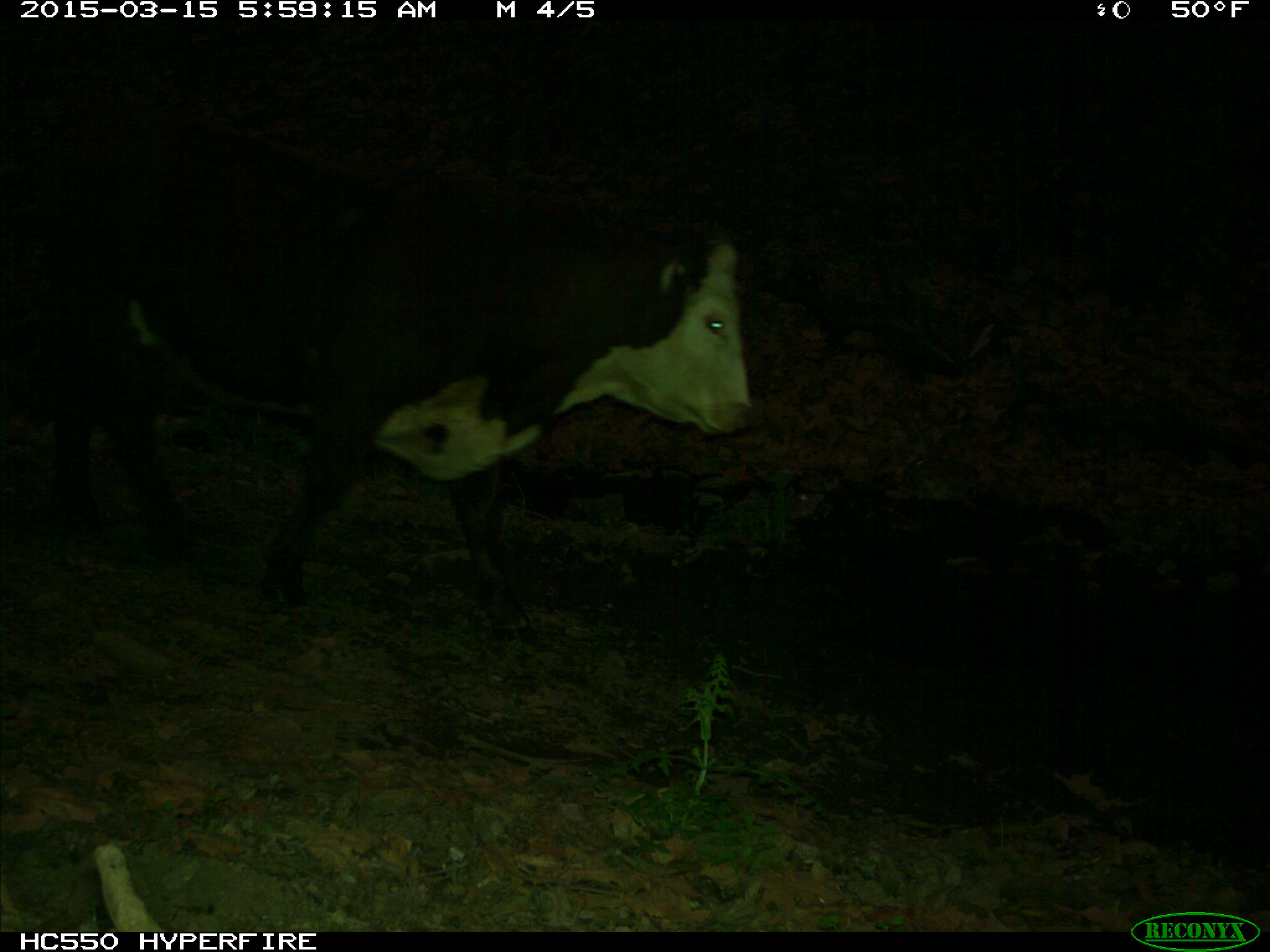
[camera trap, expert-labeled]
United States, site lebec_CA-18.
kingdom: Animalia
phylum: Chordata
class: Mammalia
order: Artiodactyla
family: Bovidae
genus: Bos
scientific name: Bos taurus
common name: domestic cow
Bos taurus (domestic cow).